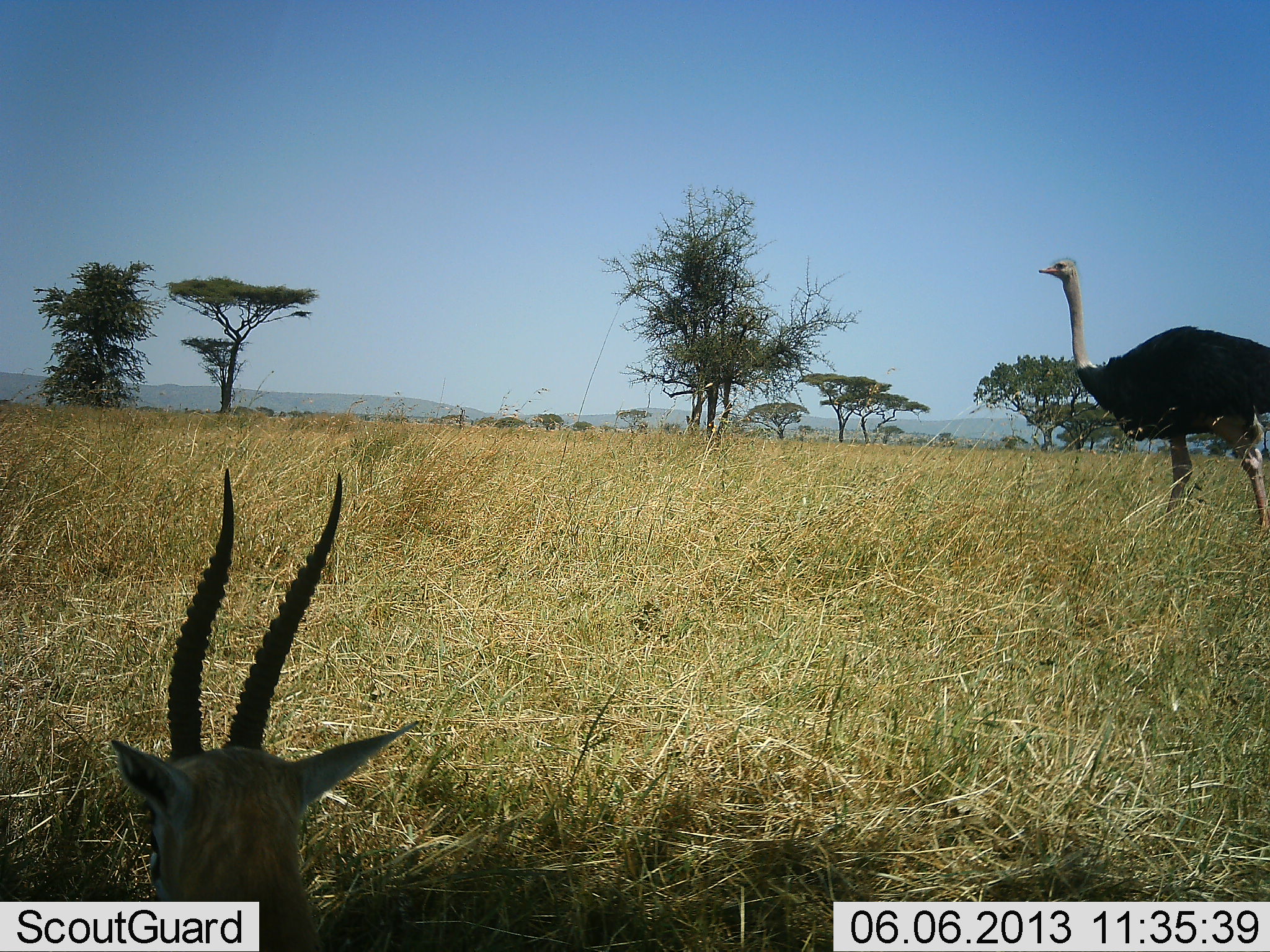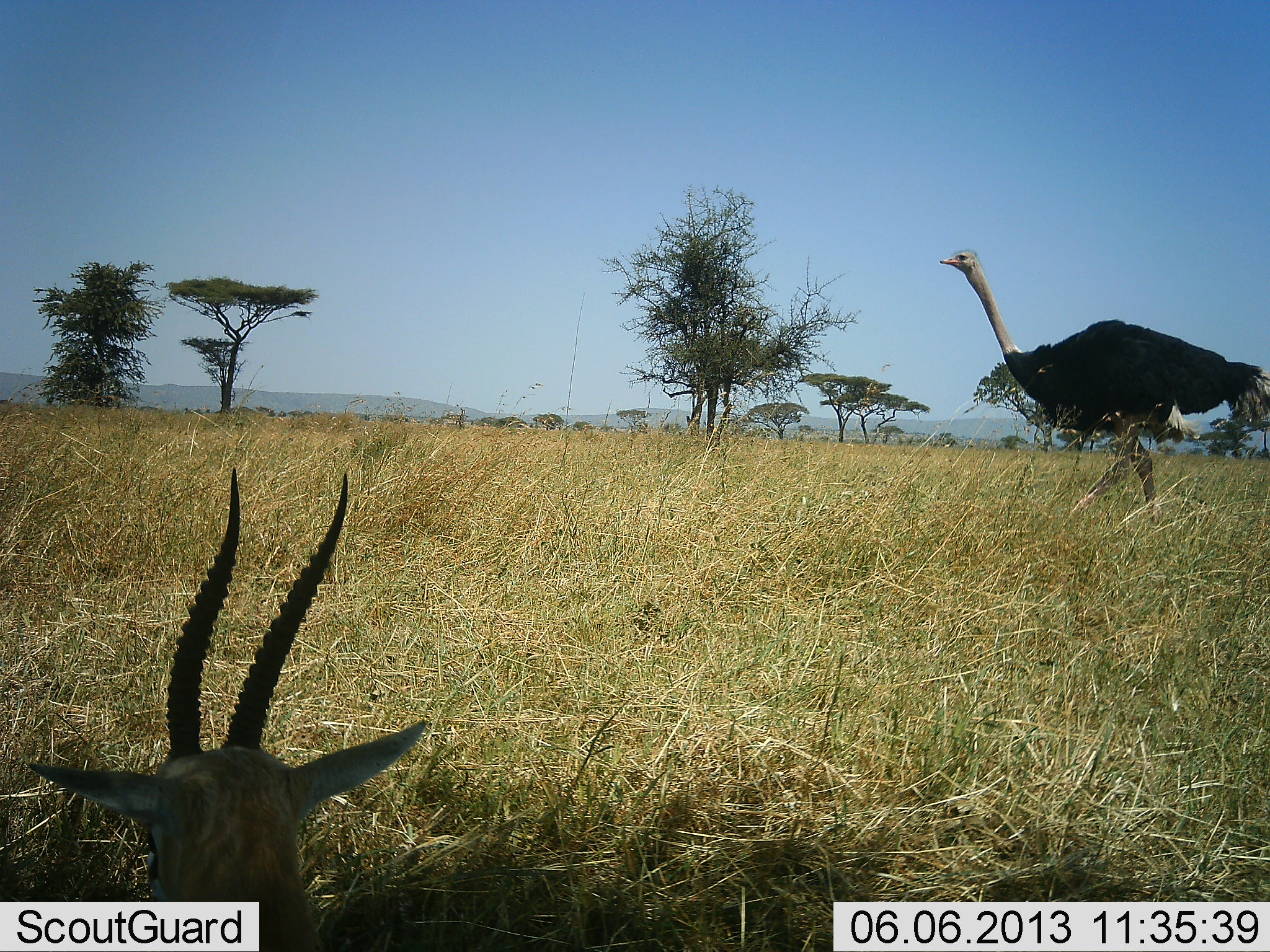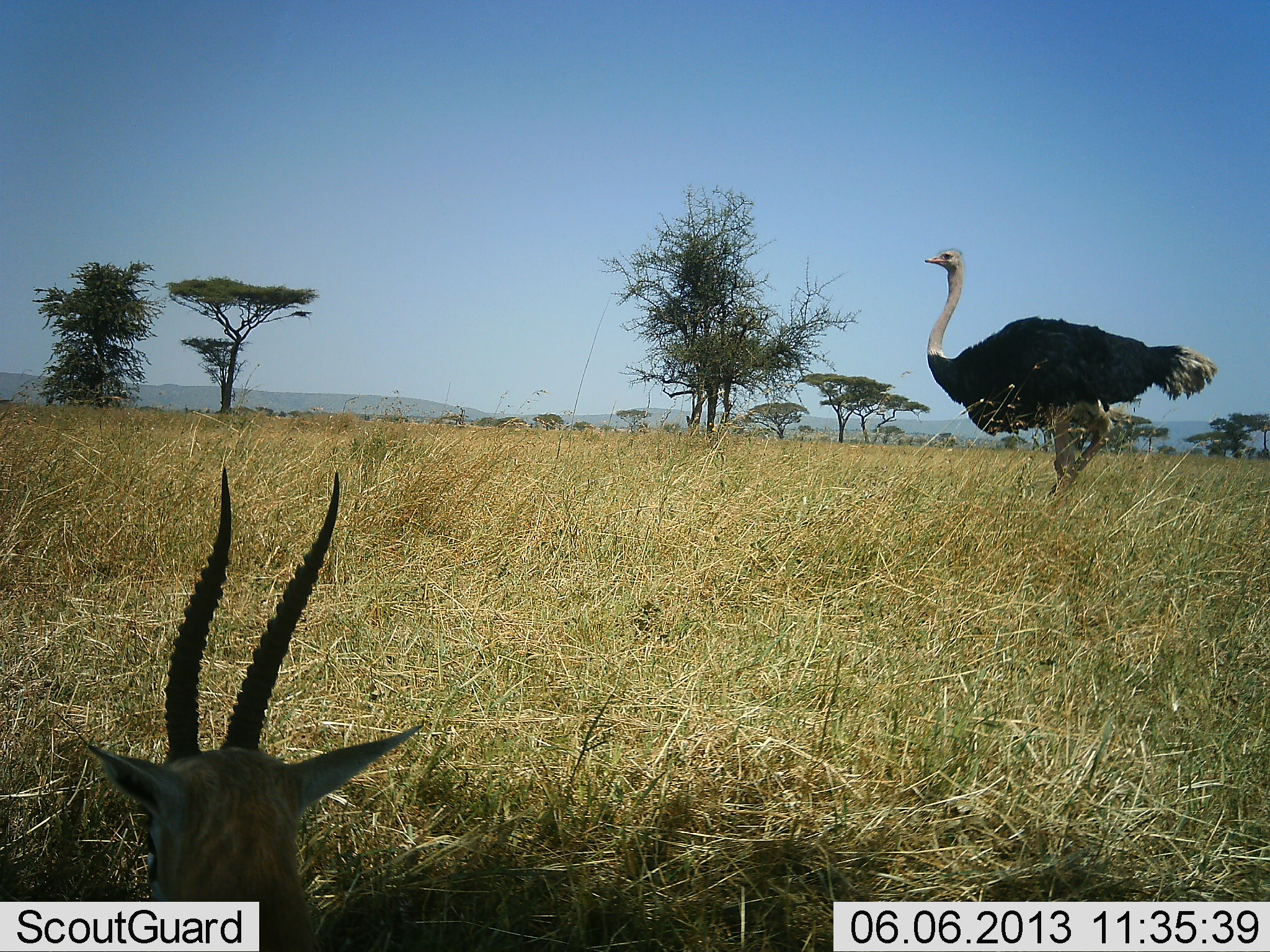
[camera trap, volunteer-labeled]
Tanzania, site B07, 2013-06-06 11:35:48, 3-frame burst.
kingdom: Animalia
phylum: Chordata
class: Mammalia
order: Artiodactyla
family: Bovidae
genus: Eudorcas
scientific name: Eudorcas thomsonii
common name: thomson's gazelle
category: gazellethomsons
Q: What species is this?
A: Gazellethomsons (thomson's gazelle) (Eudorcas thomsonii).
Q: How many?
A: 1.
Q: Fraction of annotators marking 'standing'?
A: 36%.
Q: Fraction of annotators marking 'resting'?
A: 64%.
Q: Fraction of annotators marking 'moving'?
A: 0%.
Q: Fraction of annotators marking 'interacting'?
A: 7%.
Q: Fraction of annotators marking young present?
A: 0%.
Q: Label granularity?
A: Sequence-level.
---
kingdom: Animalia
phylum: Chordata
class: Aves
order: Struthioniformes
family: Struthionidae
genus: Struthio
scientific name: Struthio camelus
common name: ostrich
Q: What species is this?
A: Ostrich (Struthio camelus).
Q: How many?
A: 1.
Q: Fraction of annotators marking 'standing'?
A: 5%.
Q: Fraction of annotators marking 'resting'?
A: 0%.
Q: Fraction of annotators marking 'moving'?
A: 100%.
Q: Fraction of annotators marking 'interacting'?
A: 0%.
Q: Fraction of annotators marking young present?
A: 0%.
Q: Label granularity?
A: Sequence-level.